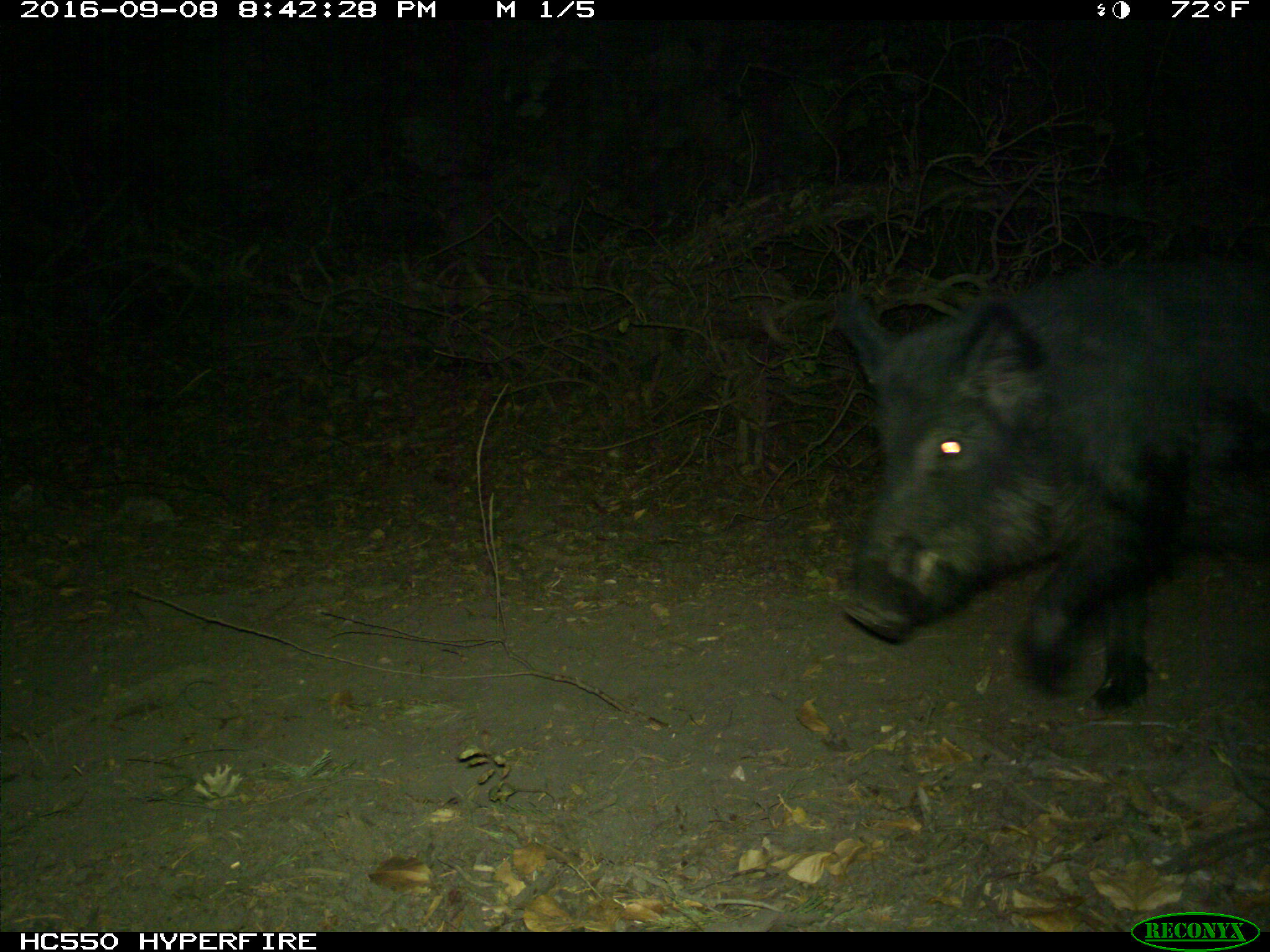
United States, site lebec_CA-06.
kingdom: Animalia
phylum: Chordata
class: Mammalia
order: Artiodactyla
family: Suidae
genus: Sus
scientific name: Sus scrofa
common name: wild boar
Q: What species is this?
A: Sus scrofa (wild boar).